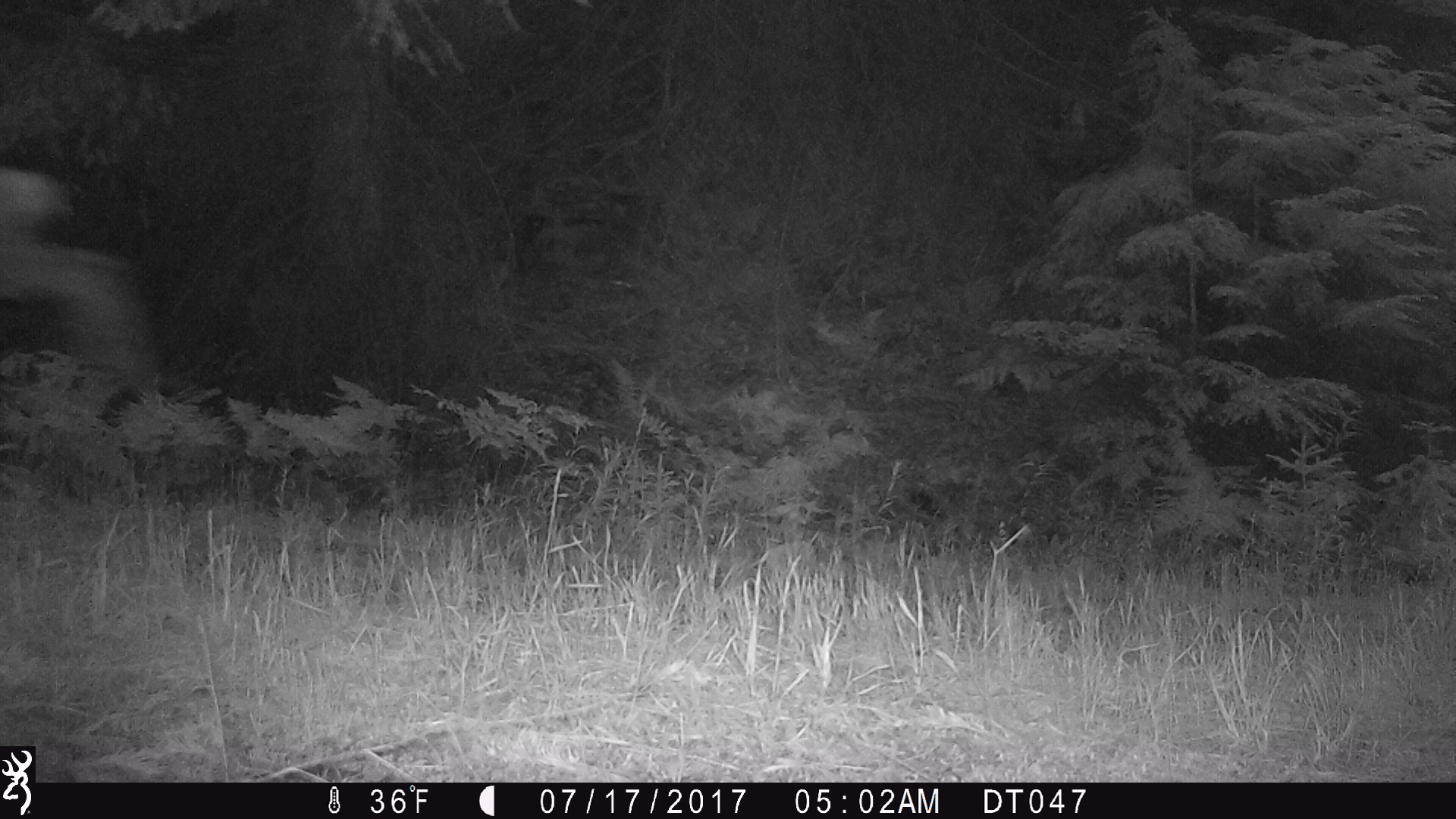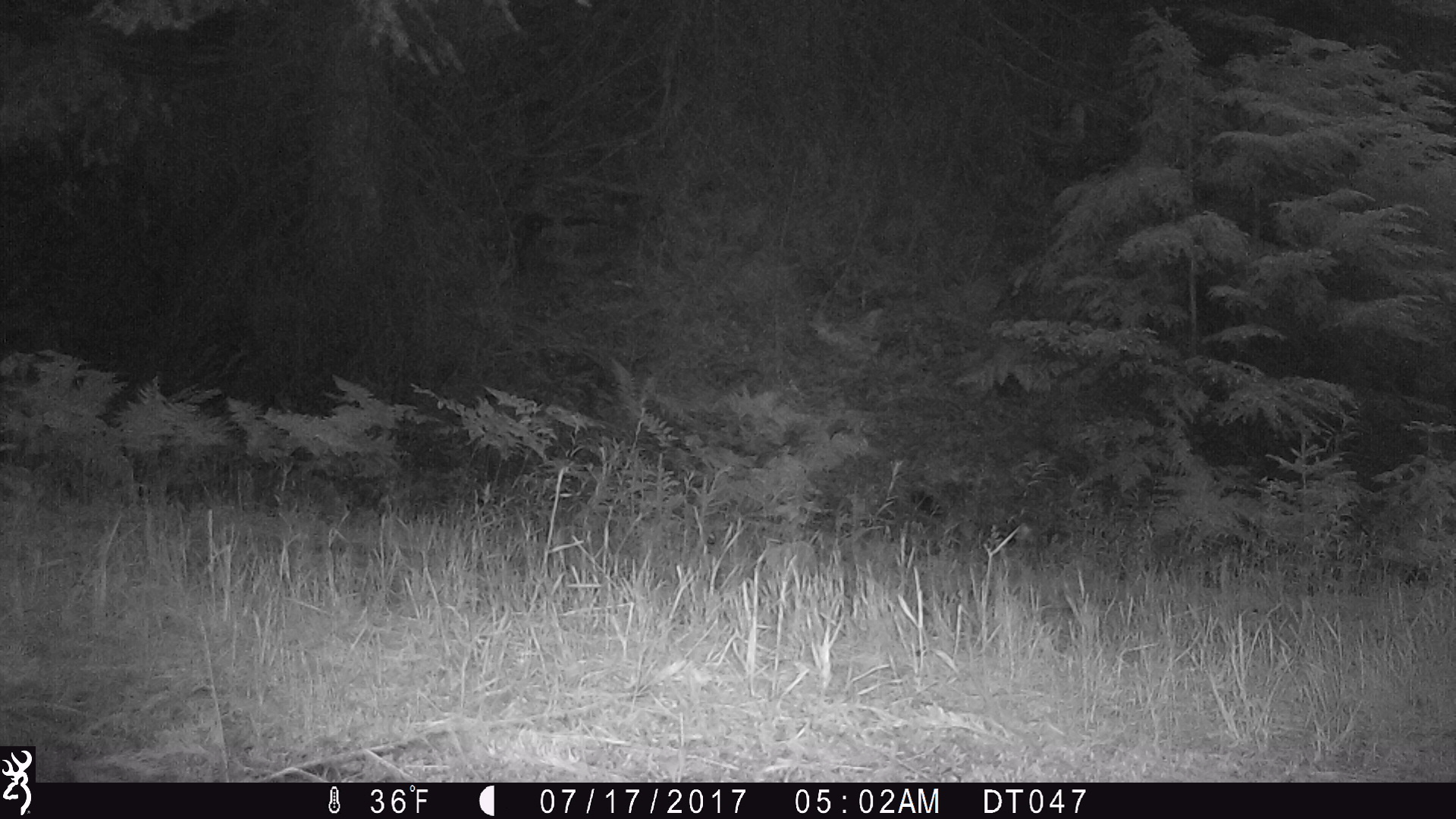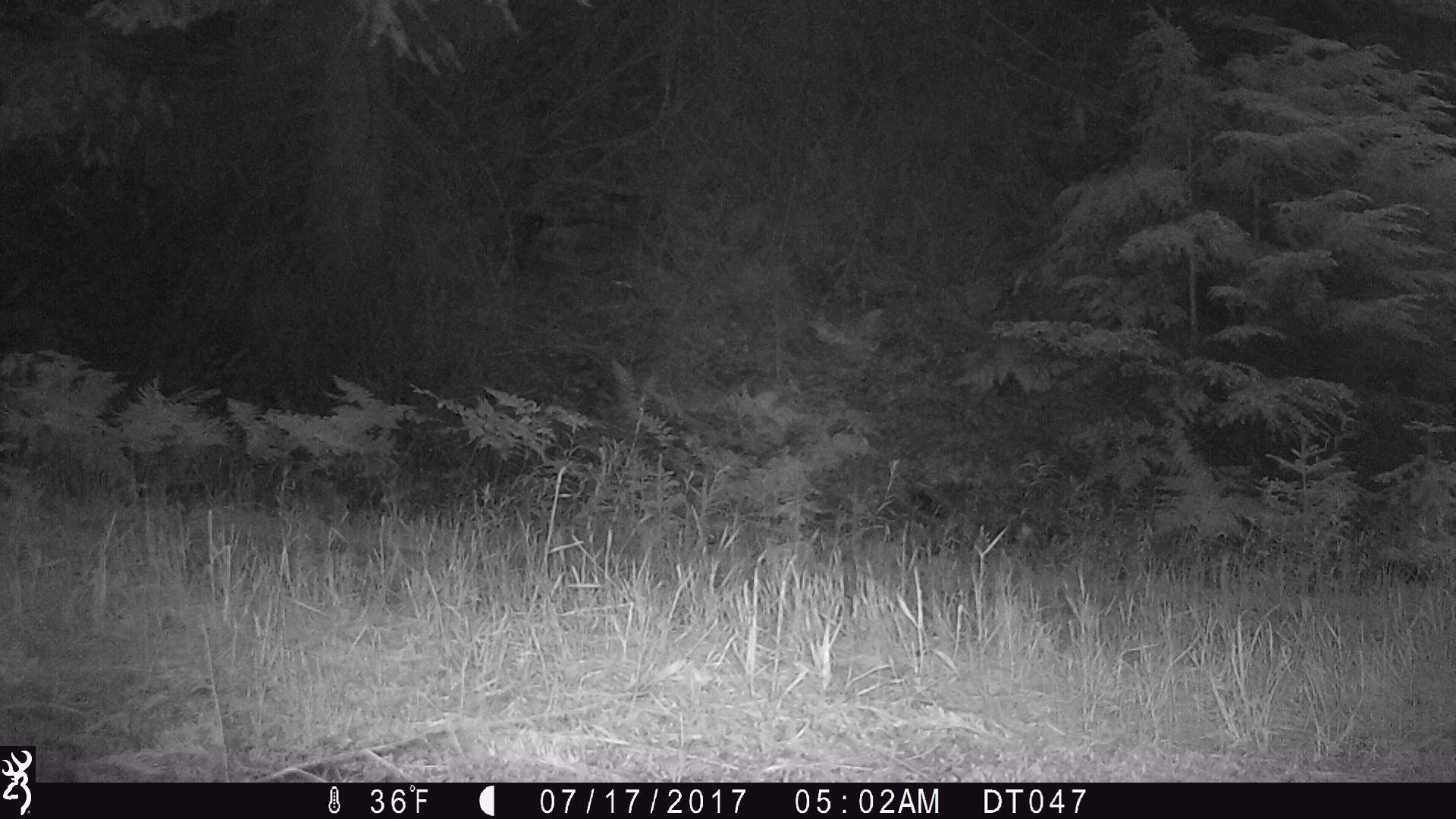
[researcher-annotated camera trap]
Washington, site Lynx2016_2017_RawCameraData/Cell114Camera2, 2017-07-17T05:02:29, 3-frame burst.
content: unidentified animal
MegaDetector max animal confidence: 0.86